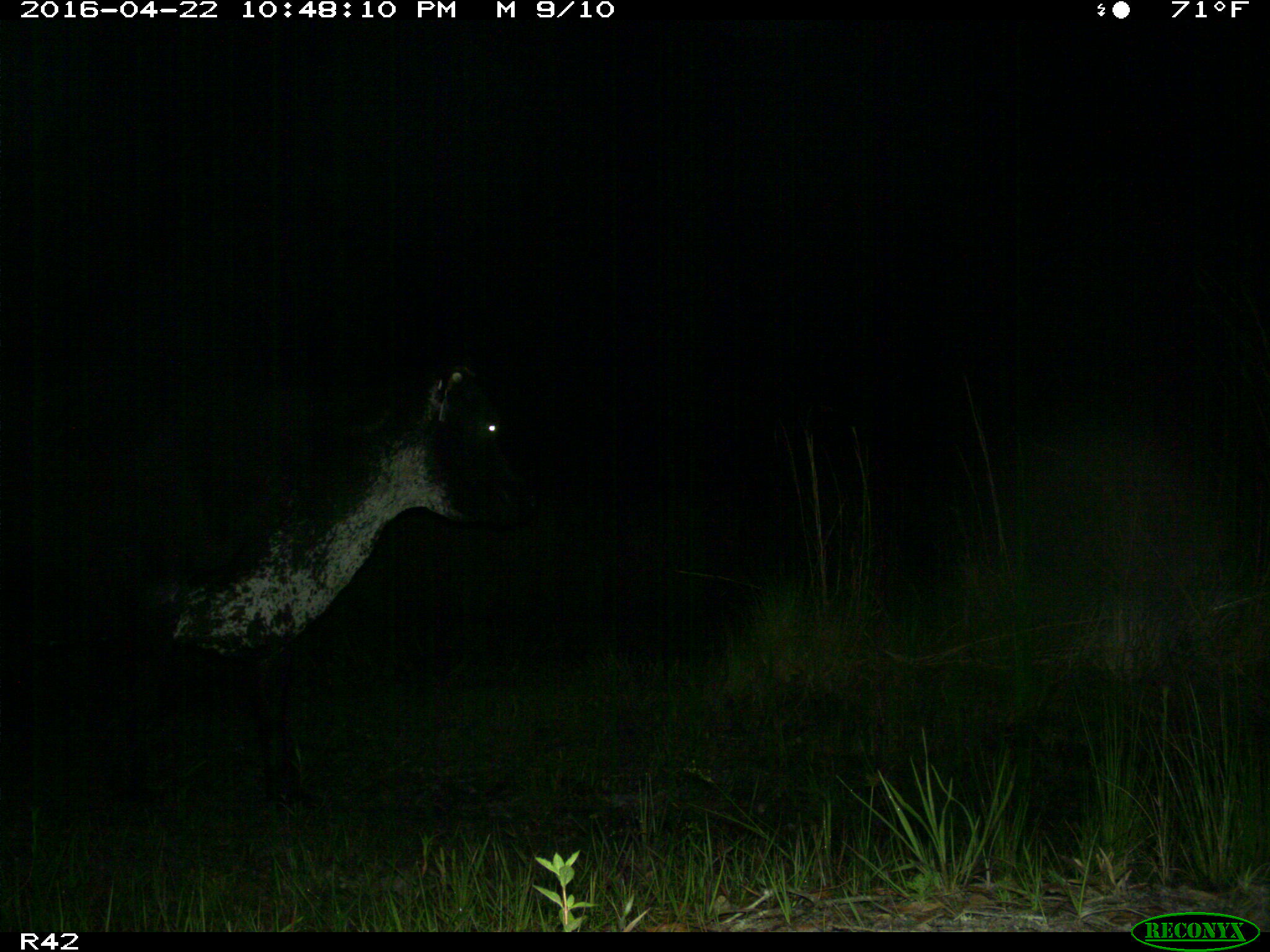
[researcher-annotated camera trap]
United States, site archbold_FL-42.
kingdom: Animalia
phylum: Chordata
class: Mammalia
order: Artiodactyla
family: Bovidae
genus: Bos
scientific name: Bos taurus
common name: domestic cow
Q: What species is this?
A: Bos taurus (domestic cow).